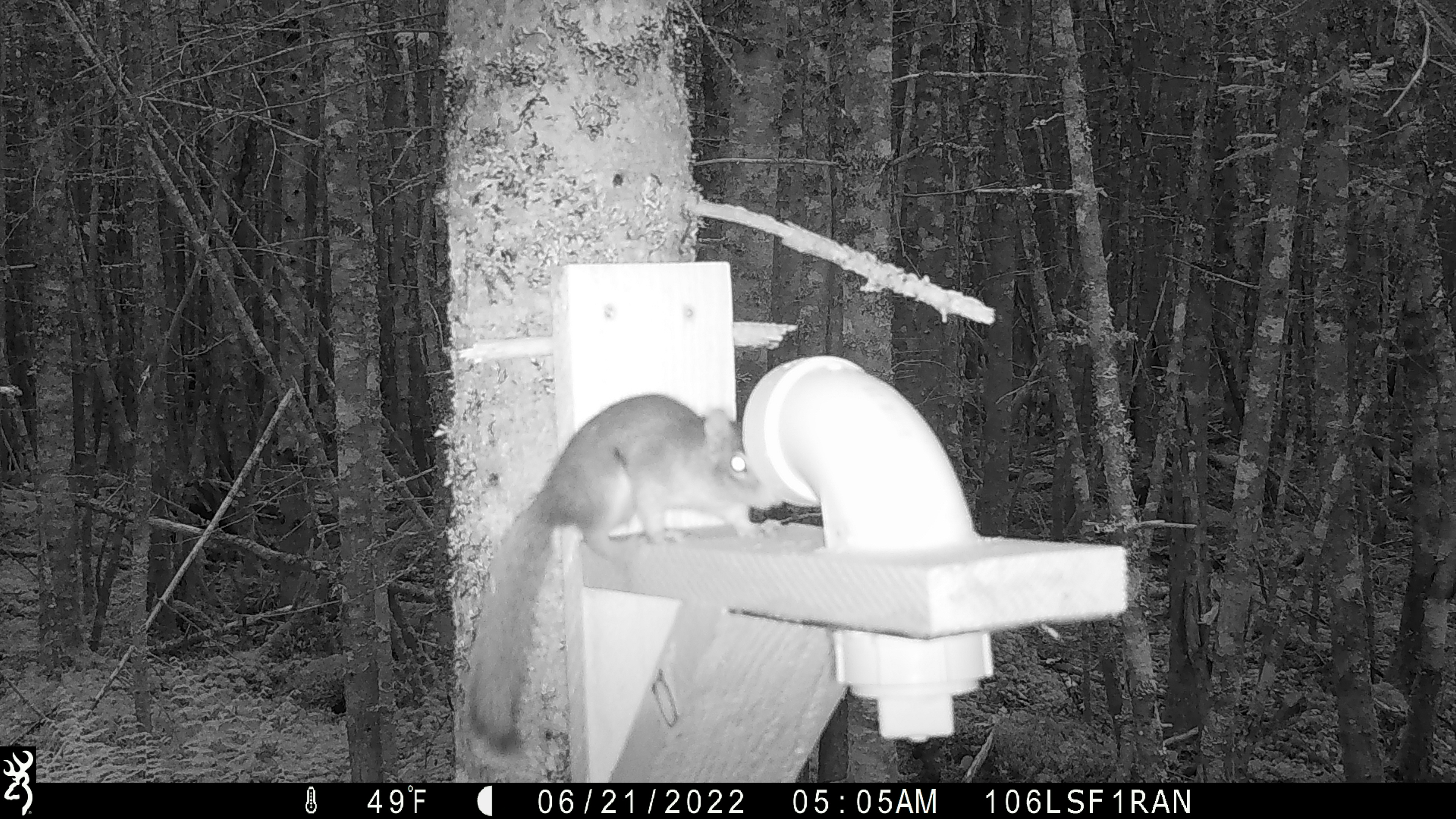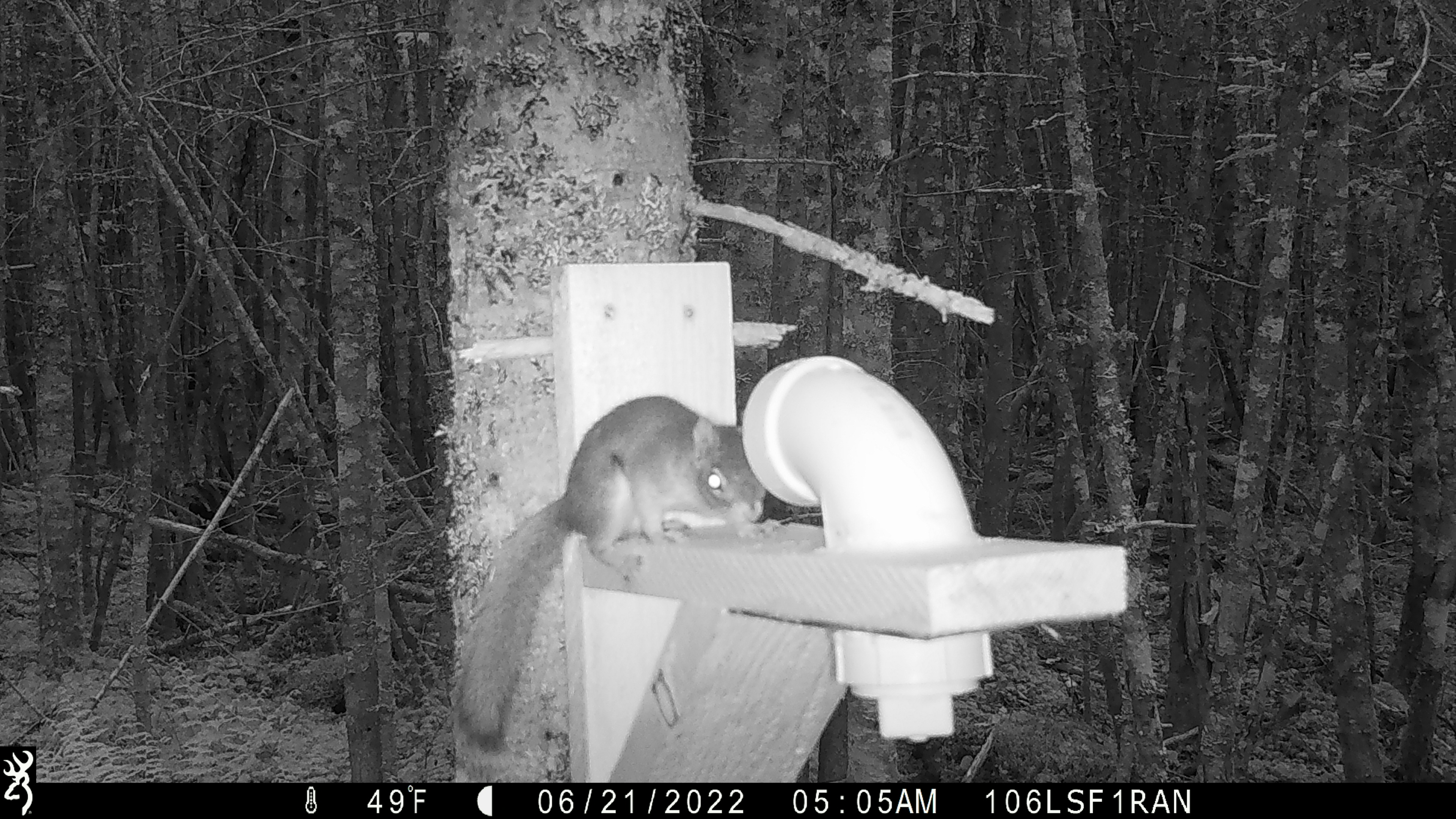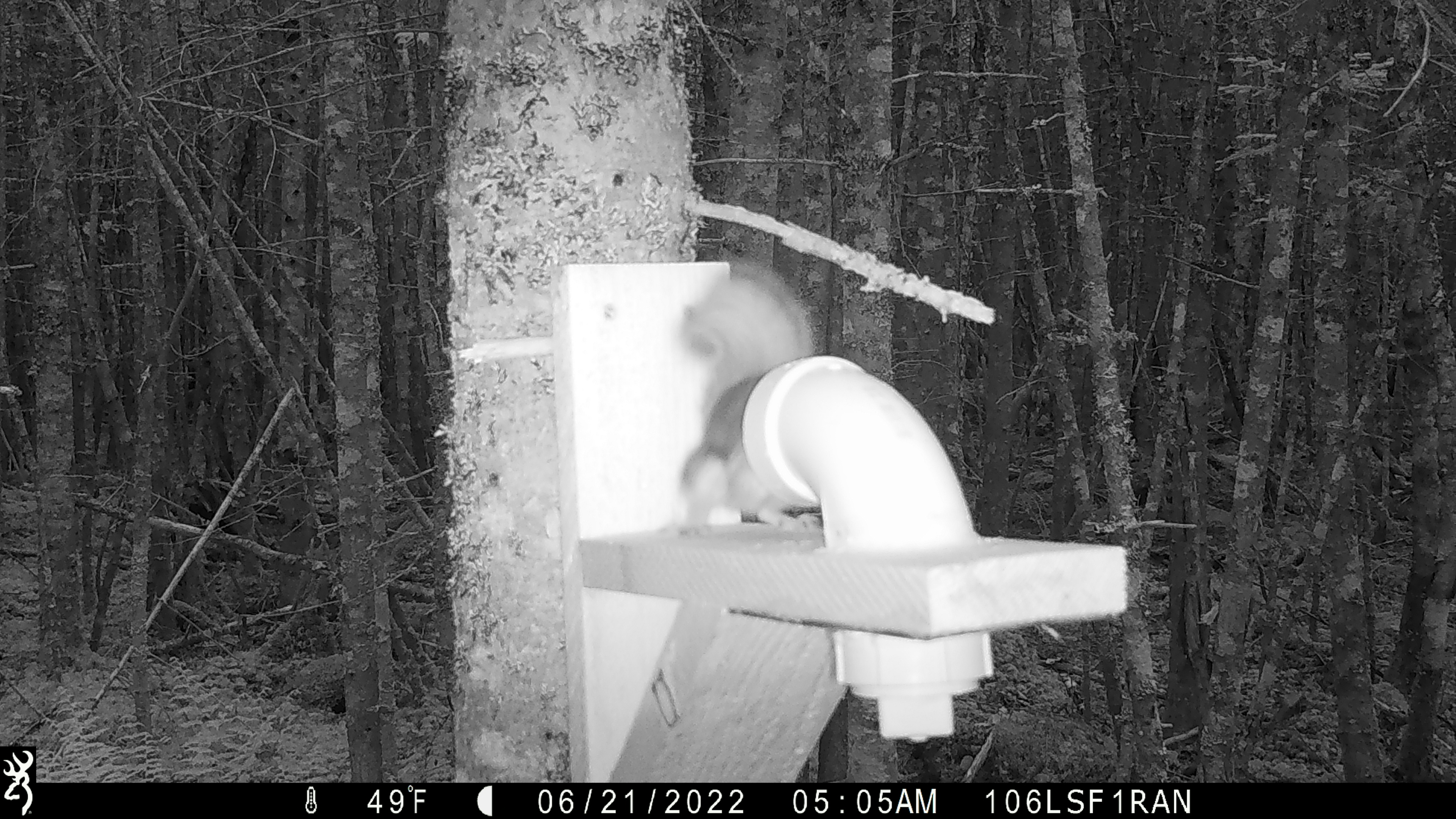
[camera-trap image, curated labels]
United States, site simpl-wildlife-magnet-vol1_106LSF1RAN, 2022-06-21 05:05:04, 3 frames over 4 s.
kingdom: Animalia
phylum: Chordata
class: Mammalia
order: Rodentia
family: Sciuridae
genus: Tamiasciurus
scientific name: Tamiasciurus hudsonicus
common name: red squirrel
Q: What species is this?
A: Red squirrel (Tamiasciurus hudsonicus).